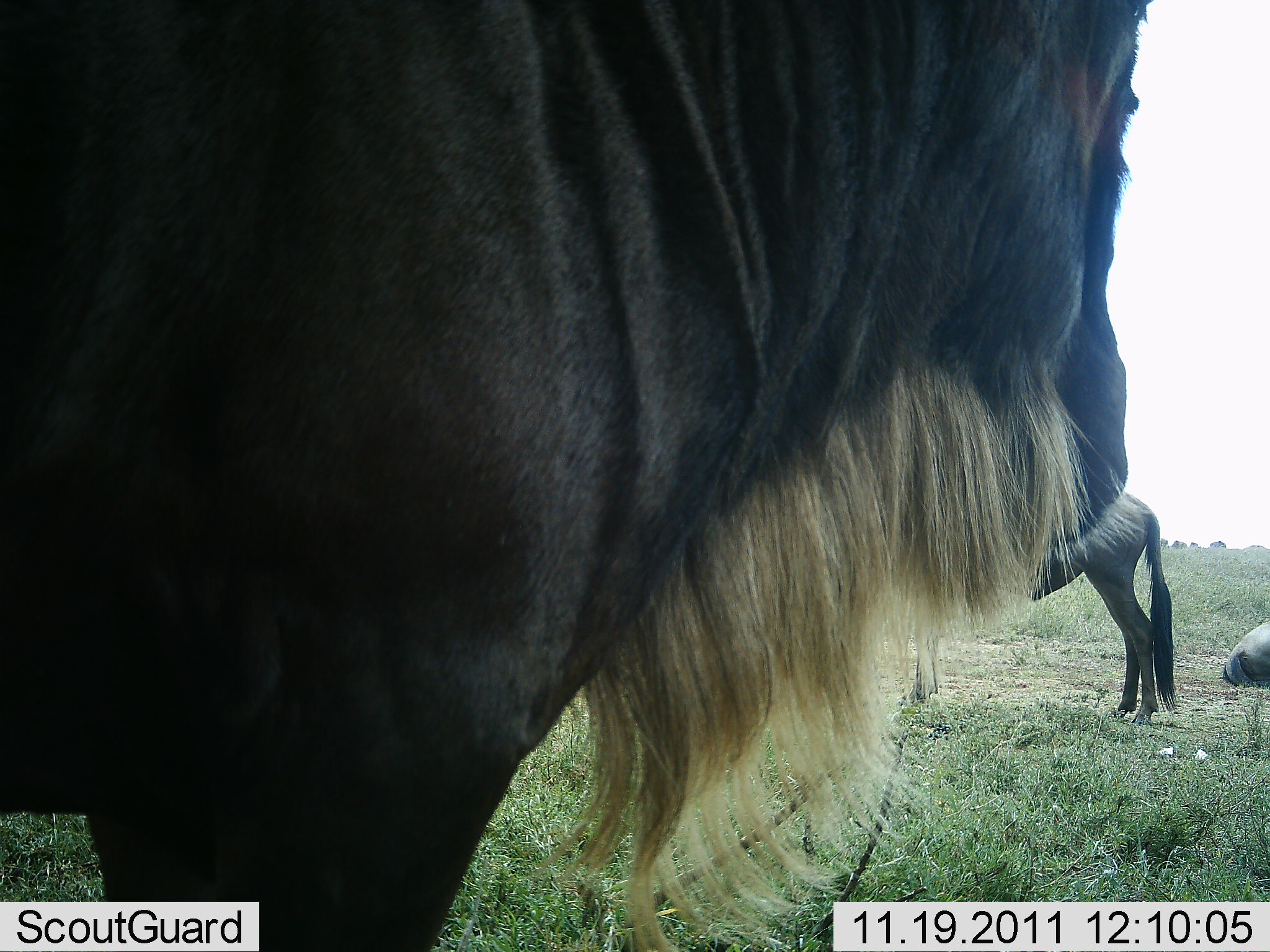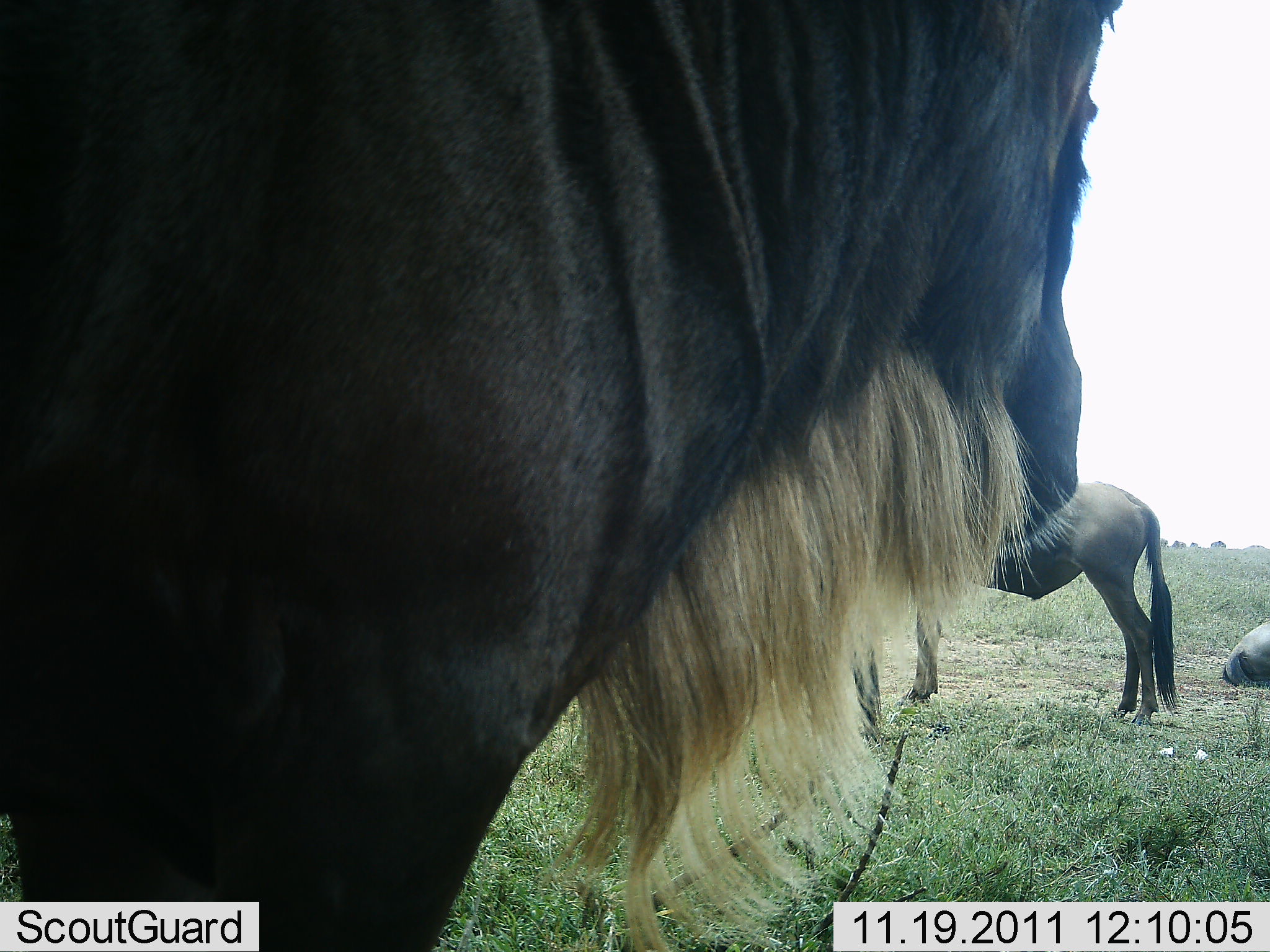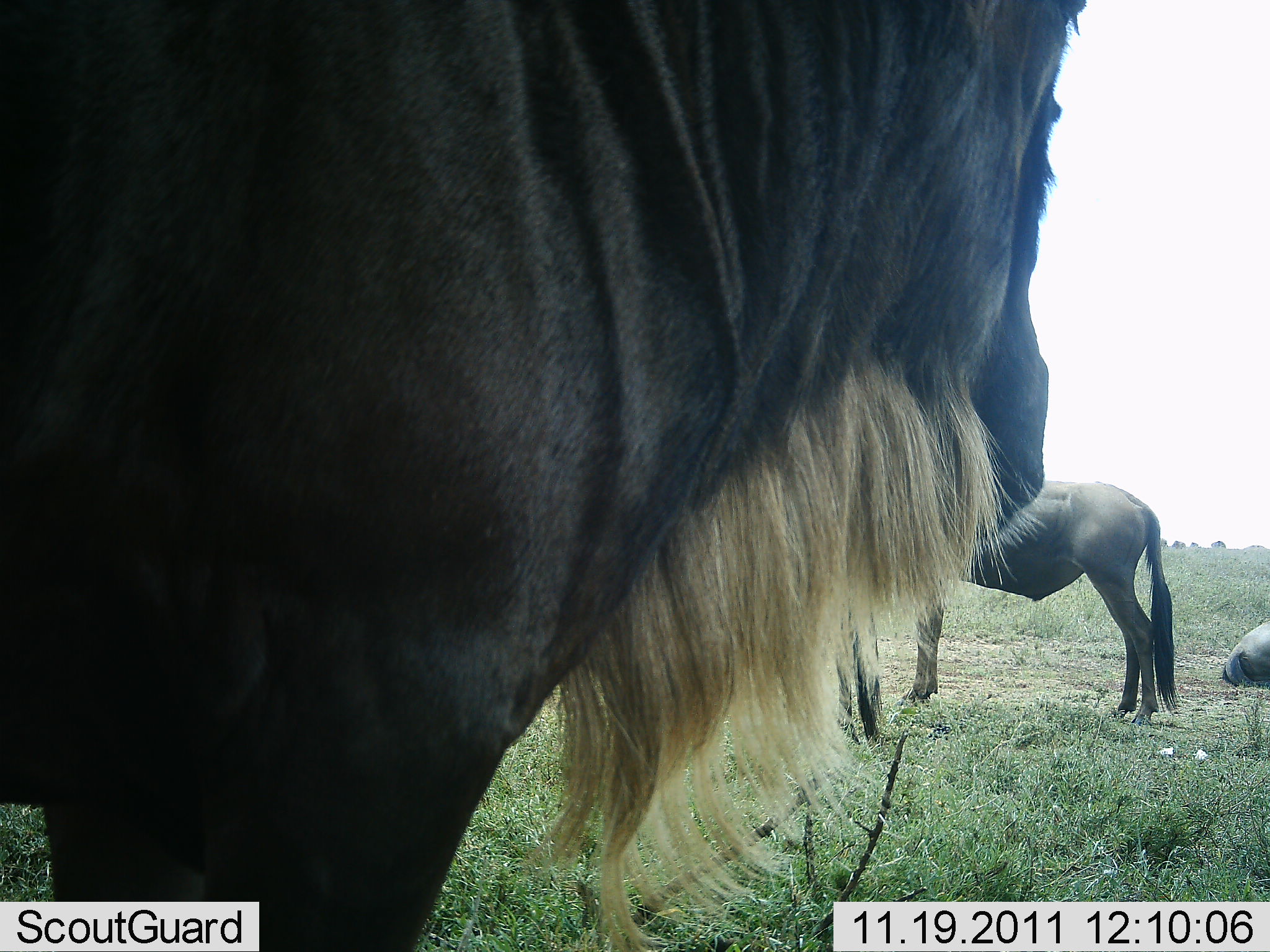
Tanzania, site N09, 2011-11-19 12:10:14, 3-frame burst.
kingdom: Animalia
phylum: Chordata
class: Mammalia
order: Artiodactyla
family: Bovidae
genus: Connochaetes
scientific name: Connochaetes taurinus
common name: blue wildebeest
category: wildebeest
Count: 2.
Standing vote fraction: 100%.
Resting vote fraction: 50%.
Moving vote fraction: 0%.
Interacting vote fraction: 0%.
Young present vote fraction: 0%.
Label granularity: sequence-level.